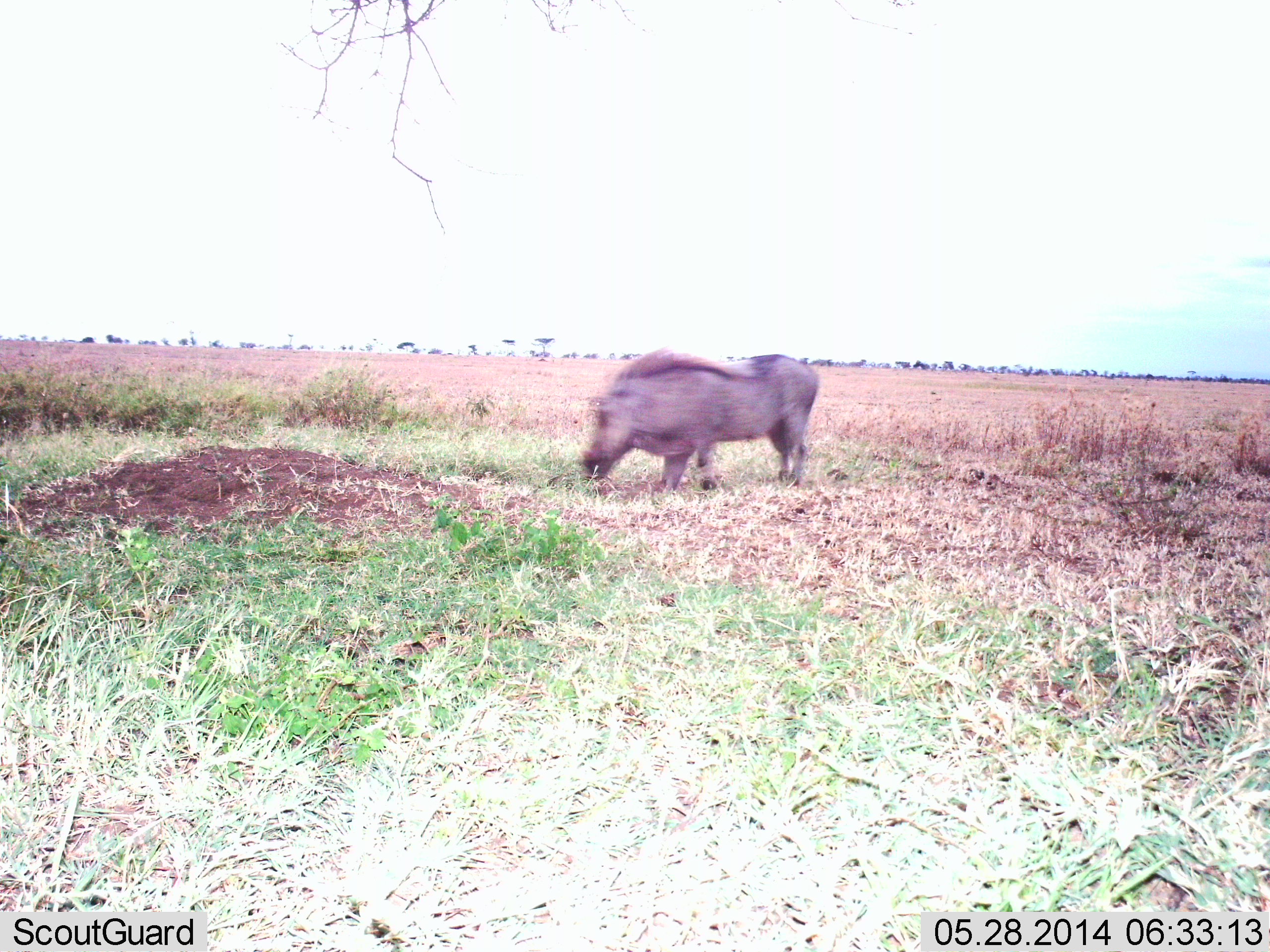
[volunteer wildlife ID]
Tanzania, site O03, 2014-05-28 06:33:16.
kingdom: Animalia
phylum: Chordata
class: Mammalia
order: Artiodactyla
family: Suidae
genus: Phacochoerus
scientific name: Phacochoerus africanus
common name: warthog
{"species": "warthog (Phacochoerus africanus)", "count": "1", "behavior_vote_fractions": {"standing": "50%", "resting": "0%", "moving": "30%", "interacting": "0%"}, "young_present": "0%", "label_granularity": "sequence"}